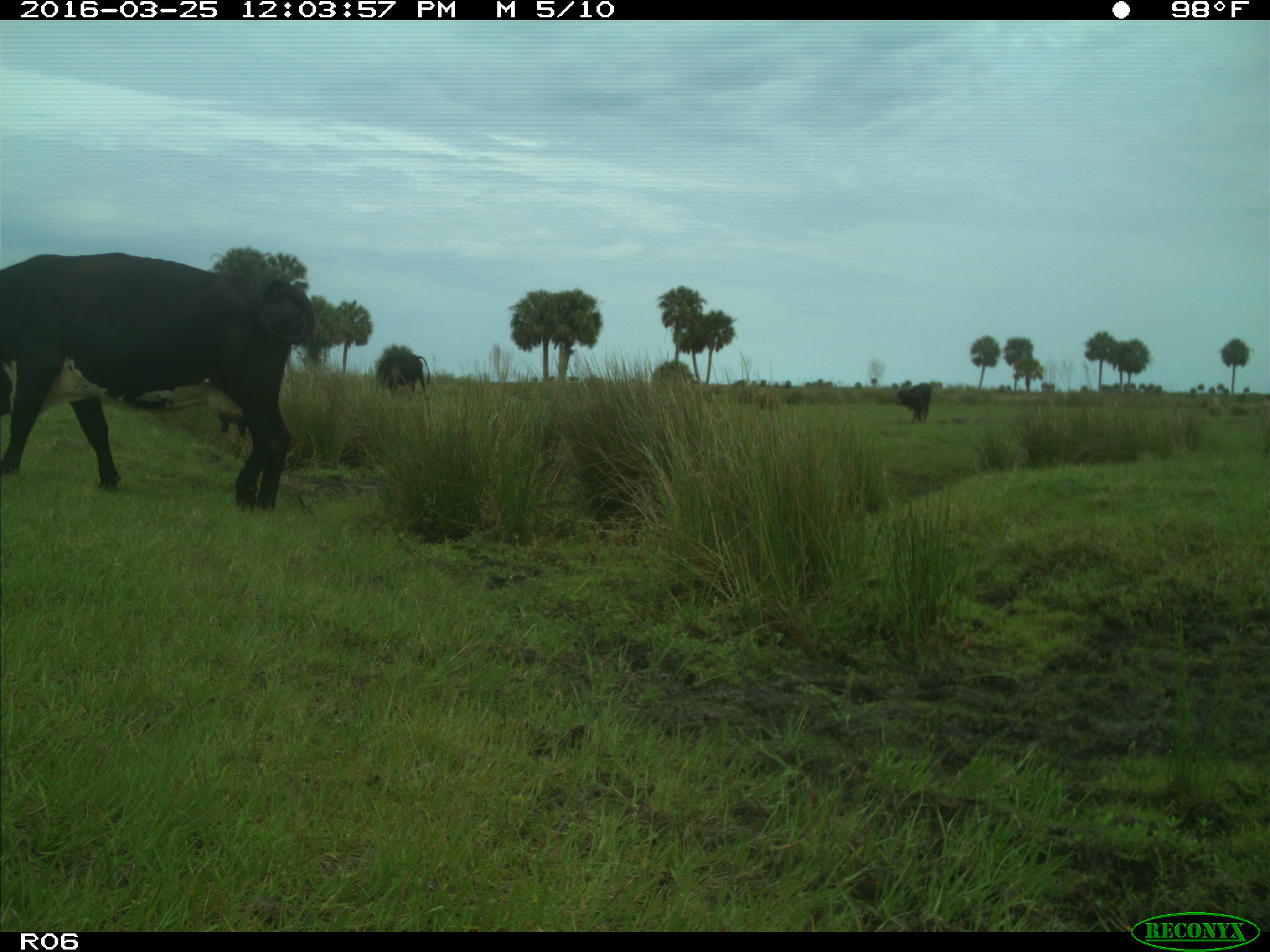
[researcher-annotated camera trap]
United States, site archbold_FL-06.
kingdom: Animalia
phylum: Chordata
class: Mammalia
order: Artiodactyla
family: Bovidae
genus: Bos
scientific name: Bos taurus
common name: domestic cow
Bos taurus (domestic cow).